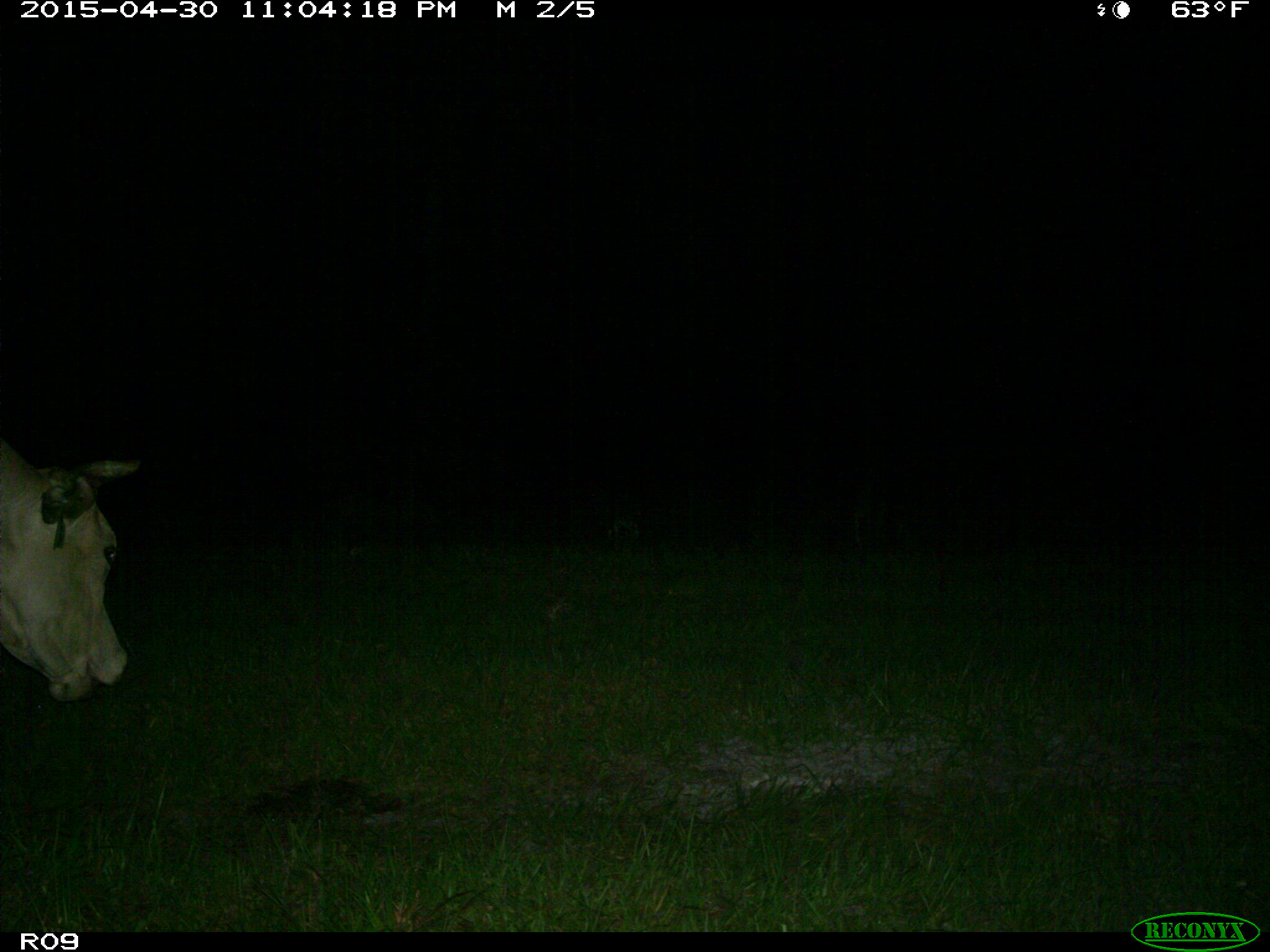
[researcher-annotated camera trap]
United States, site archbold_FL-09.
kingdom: Animalia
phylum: Chordata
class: Mammalia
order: Artiodactyla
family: Bovidae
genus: Bos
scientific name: Bos taurus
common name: domestic cow